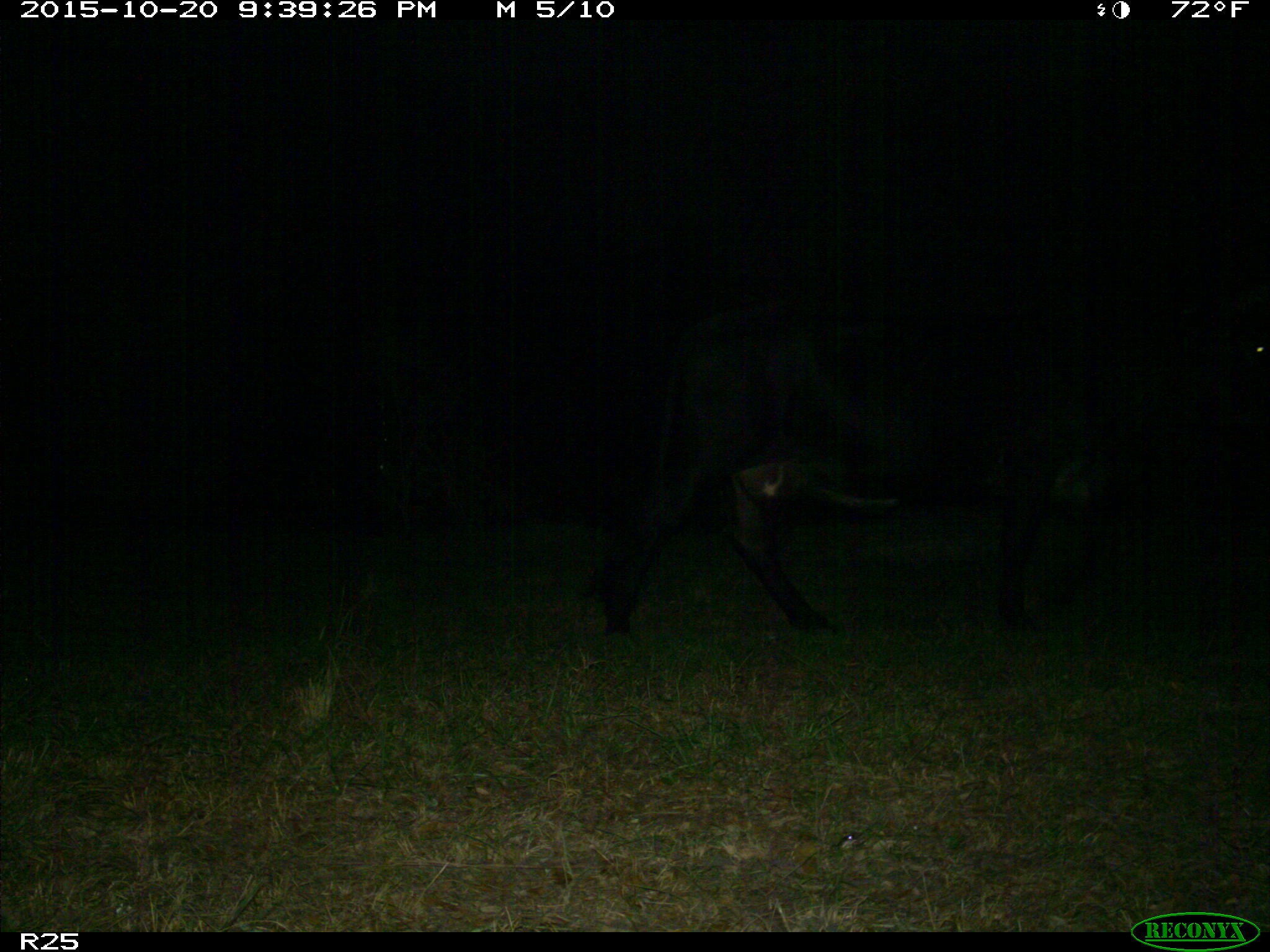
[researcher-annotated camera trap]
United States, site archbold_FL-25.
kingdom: Animalia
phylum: Chordata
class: Mammalia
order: Artiodactyla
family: Bovidae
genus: Bos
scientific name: Bos taurus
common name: domestic cow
Bos taurus (domestic cow).